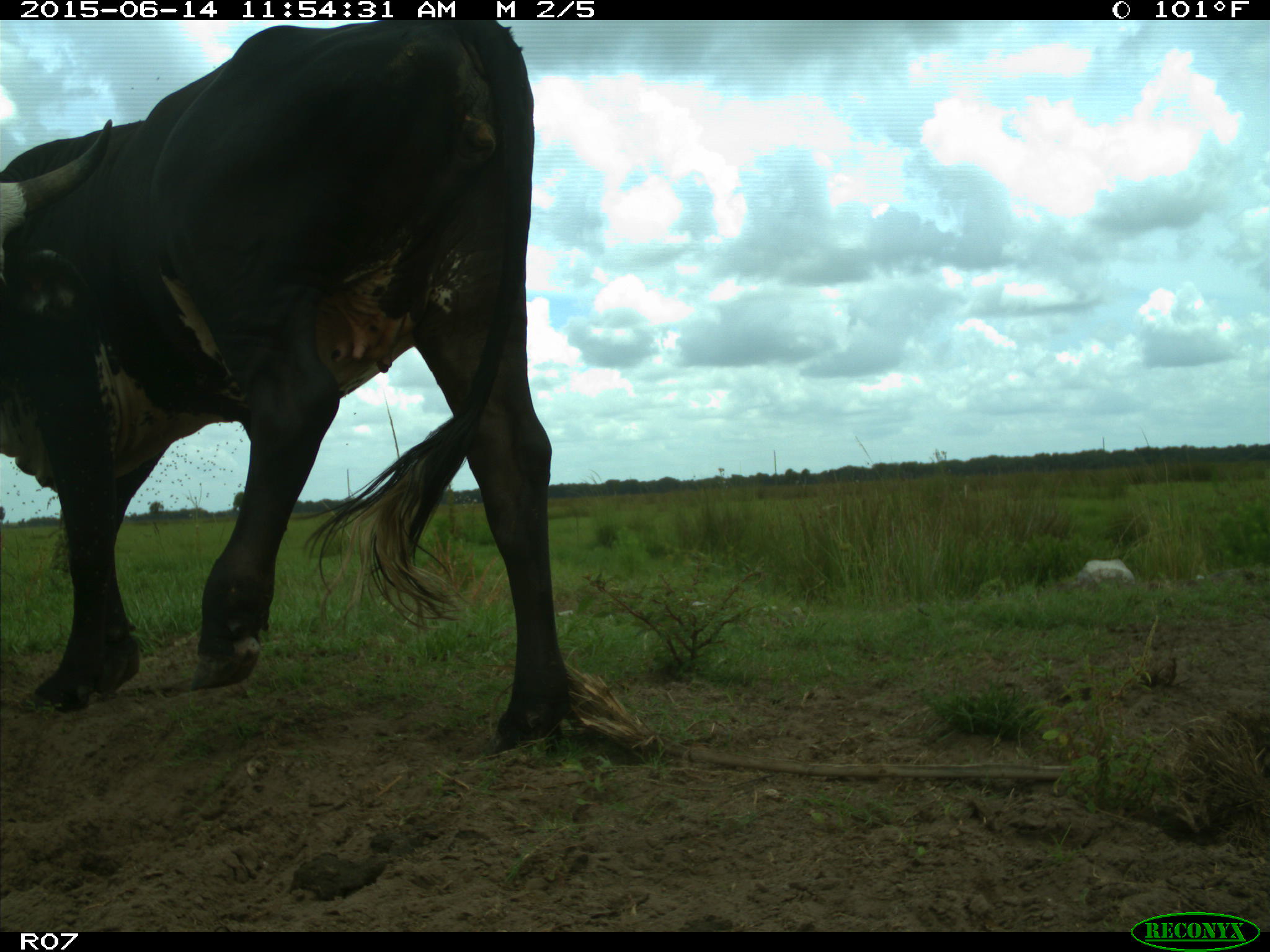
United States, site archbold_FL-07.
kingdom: Animalia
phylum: Chordata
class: Mammalia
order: Artiodactyla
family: Bovidae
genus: Bos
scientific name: Bos taurus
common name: domestic cow